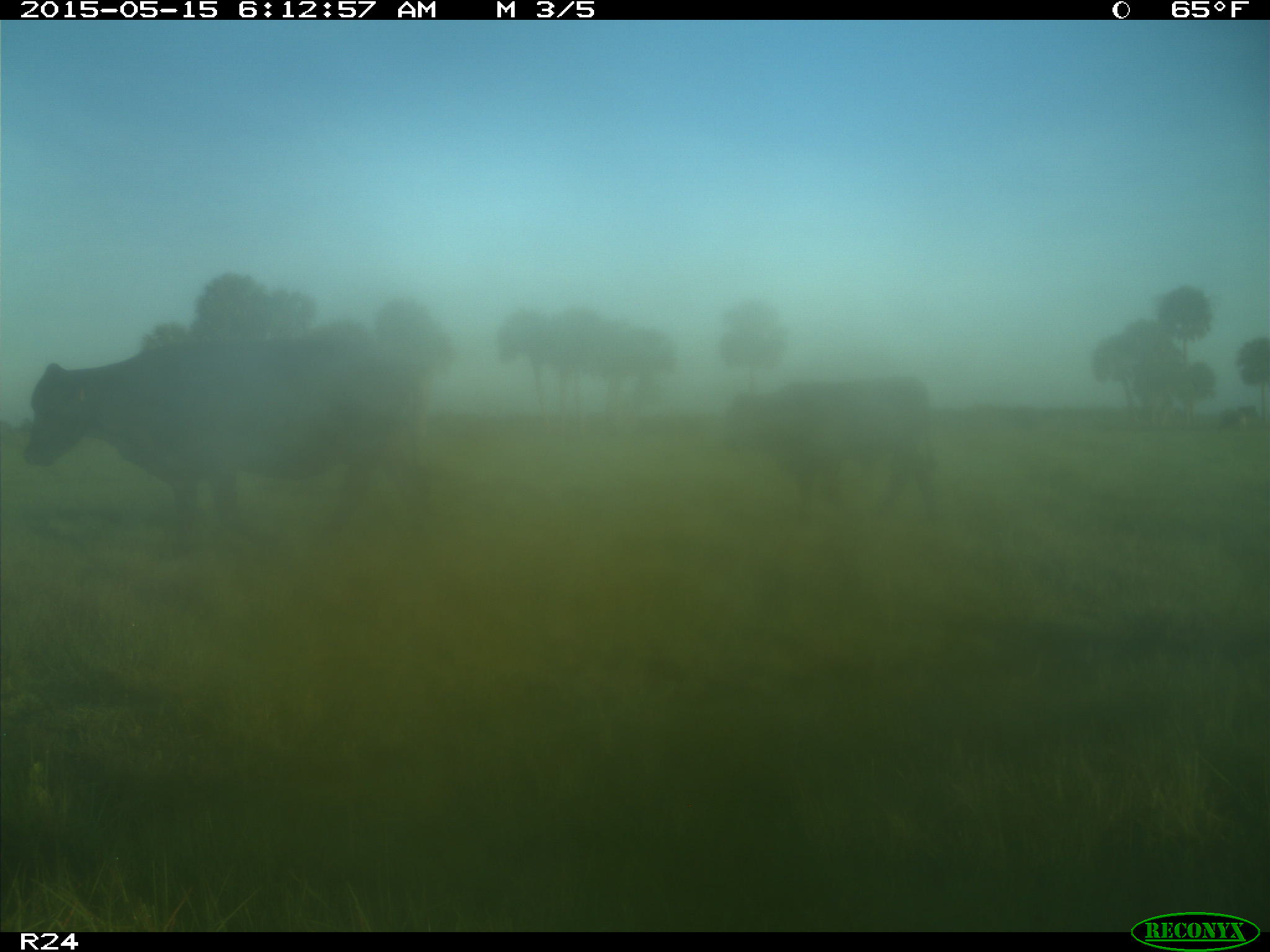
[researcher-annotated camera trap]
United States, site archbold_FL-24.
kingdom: Animalia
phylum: Chordata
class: Mammalia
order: Artiodactyla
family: Suidae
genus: Sus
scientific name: Sus scrofa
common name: wild boar